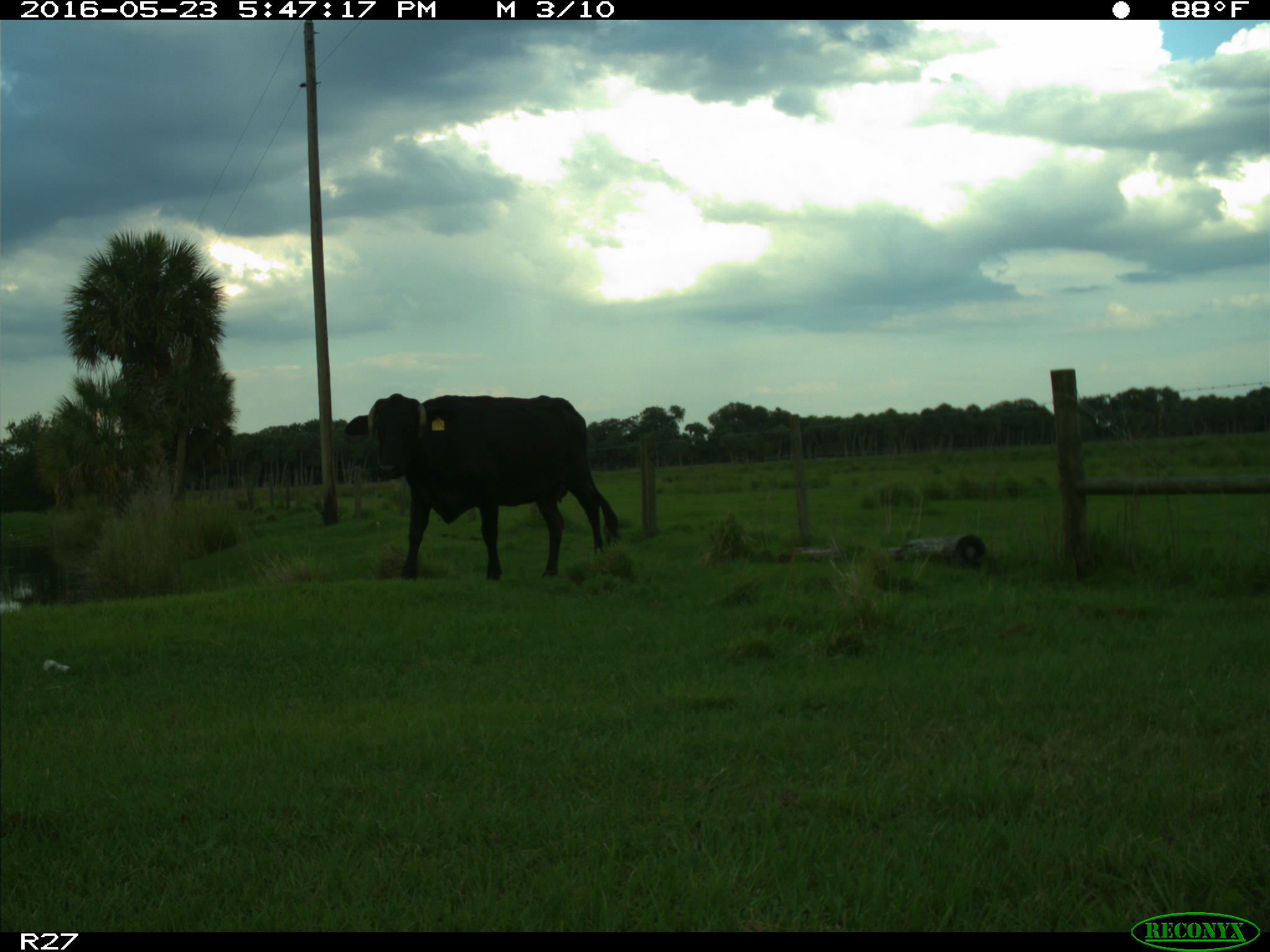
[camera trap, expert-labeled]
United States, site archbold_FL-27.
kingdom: Animalia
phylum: Chordata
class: Mammalia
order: Artiodactyla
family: Bovidae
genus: Bos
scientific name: Bos taurus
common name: domestic cow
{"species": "Bos taurus (domestic cow)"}